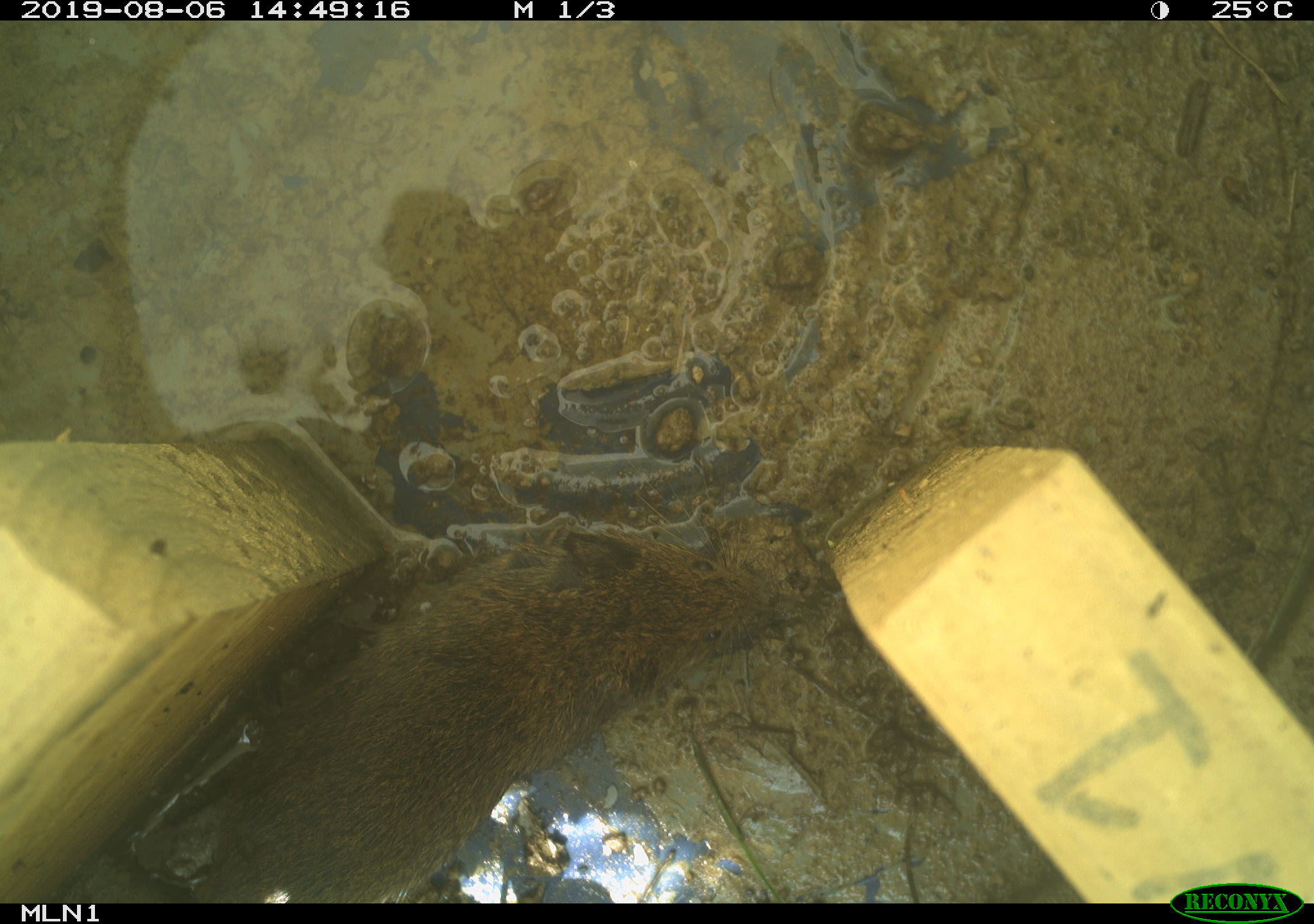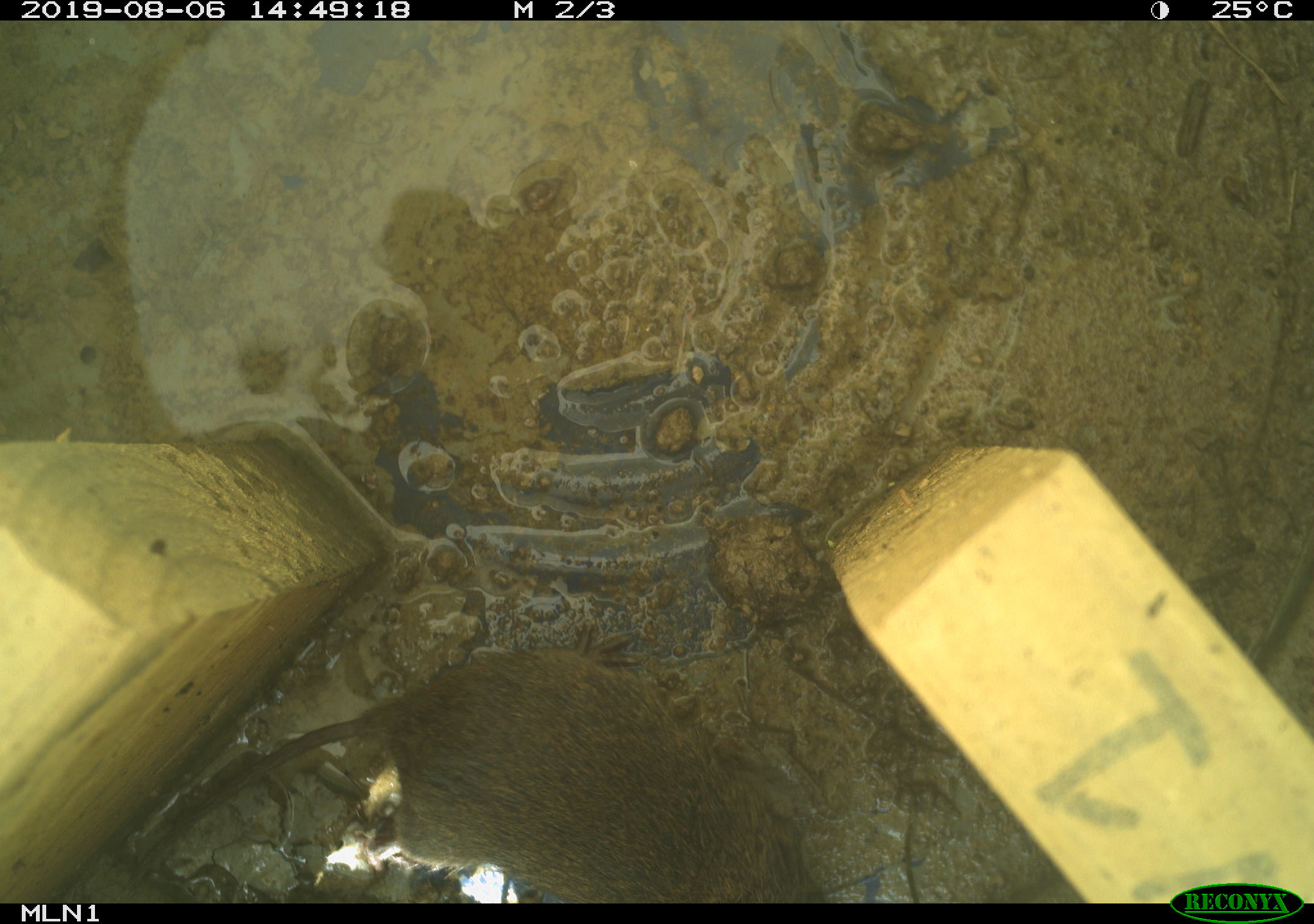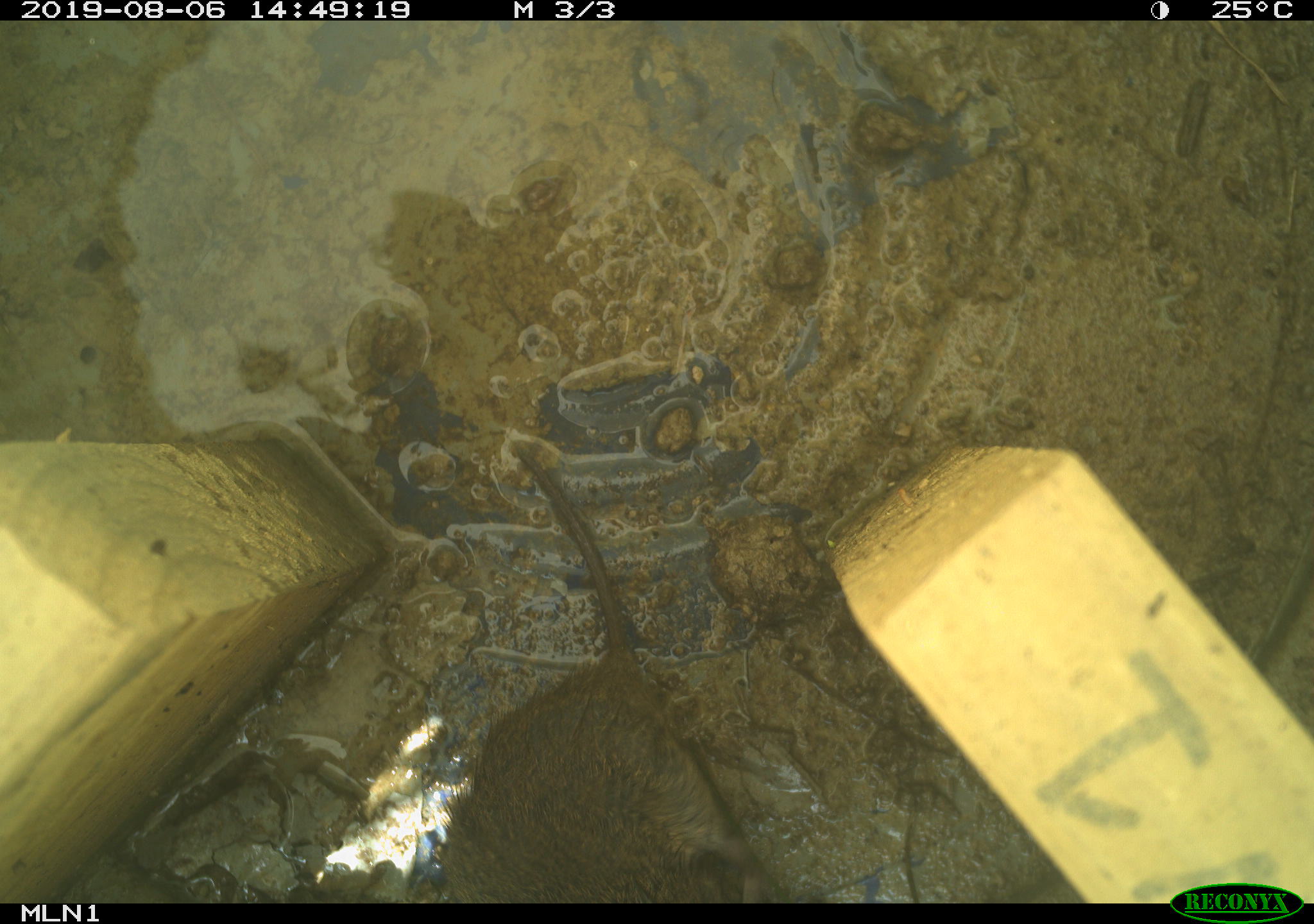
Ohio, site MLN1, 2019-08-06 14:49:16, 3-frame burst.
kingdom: Animalia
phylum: Chordata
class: Mammalia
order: Rodentia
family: Cricetidae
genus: Microtus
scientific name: Microtus pennsylvanicus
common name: meadow vole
Meadow vole (Microtus pennsylvanicus).